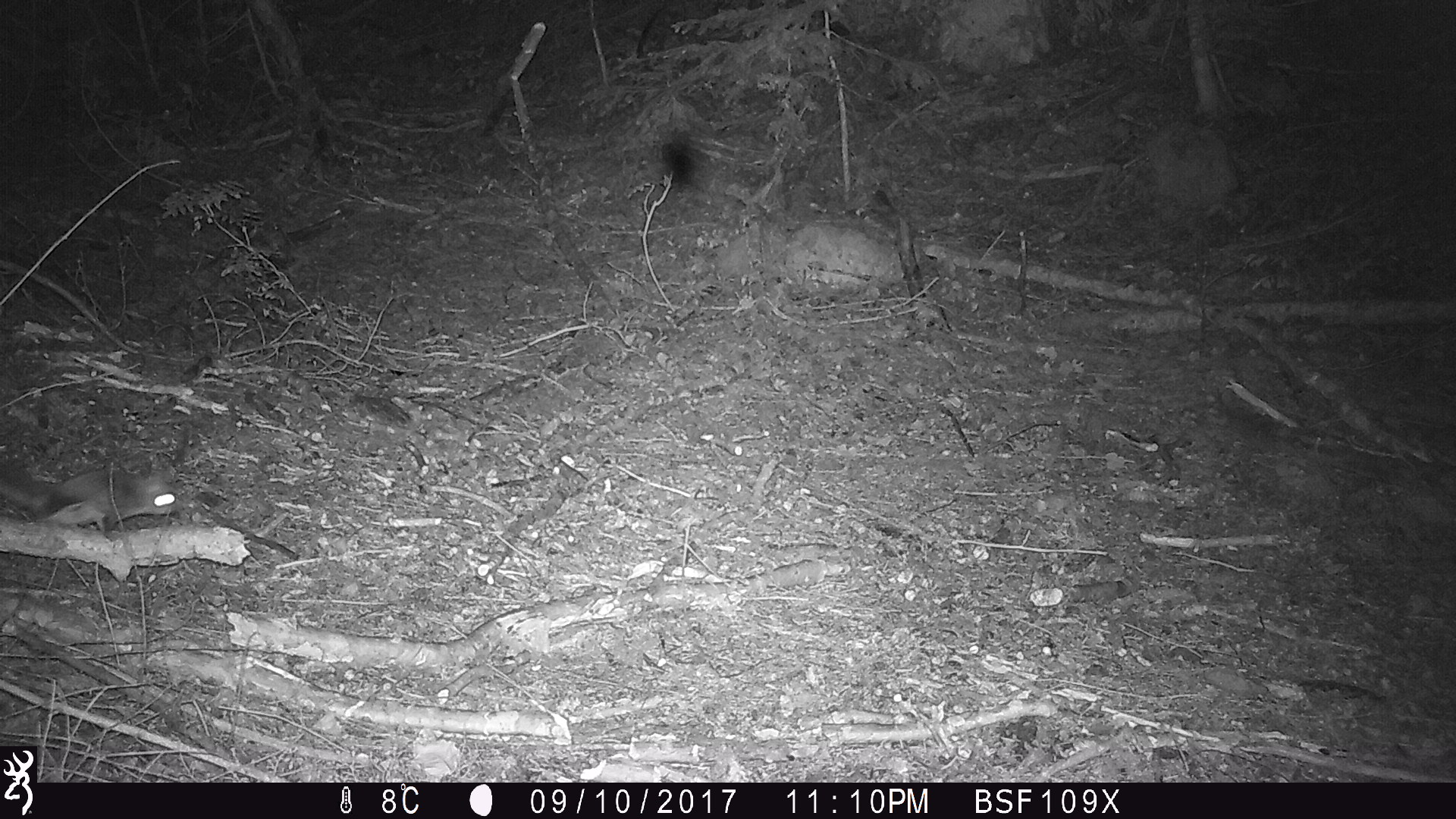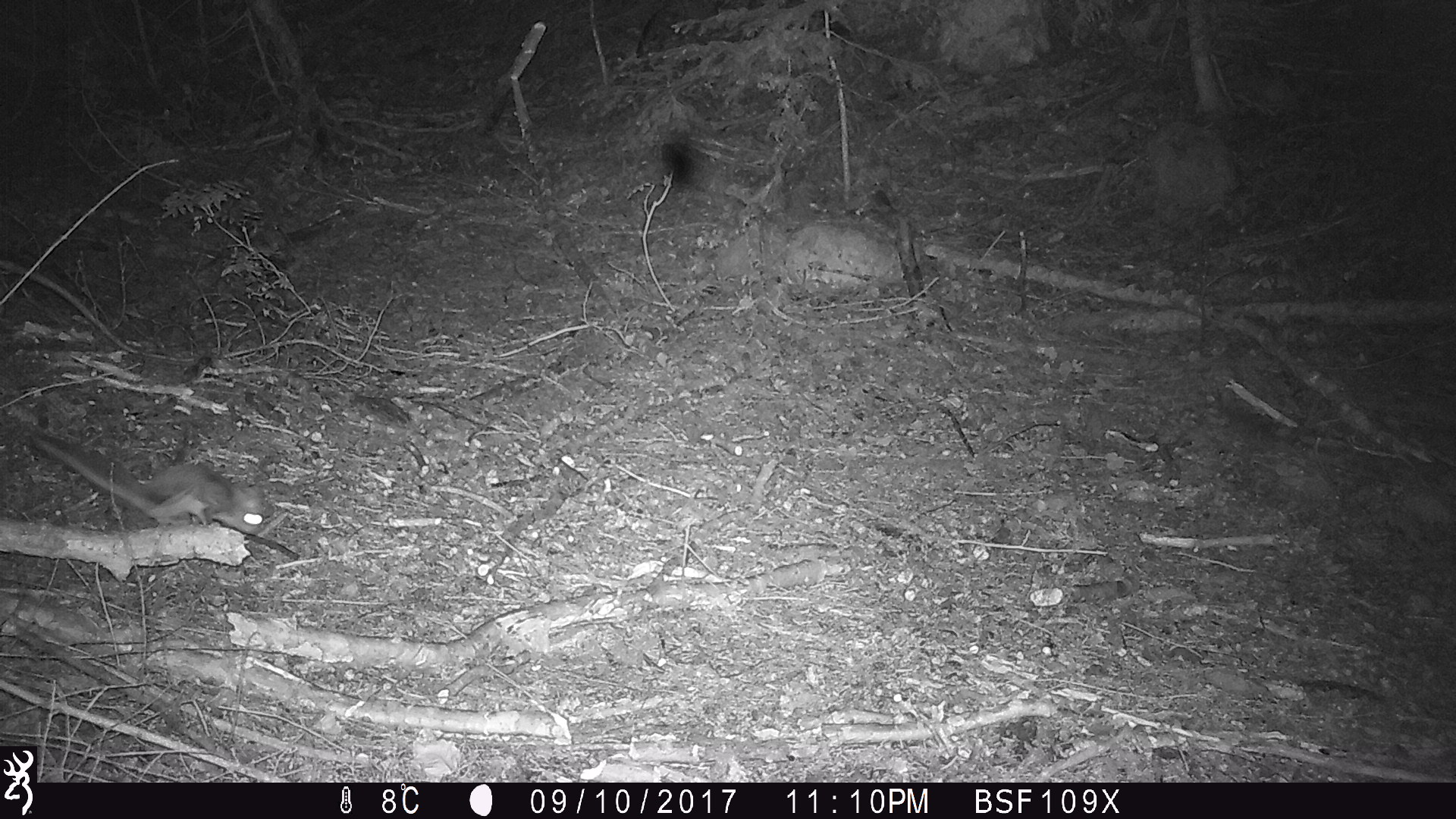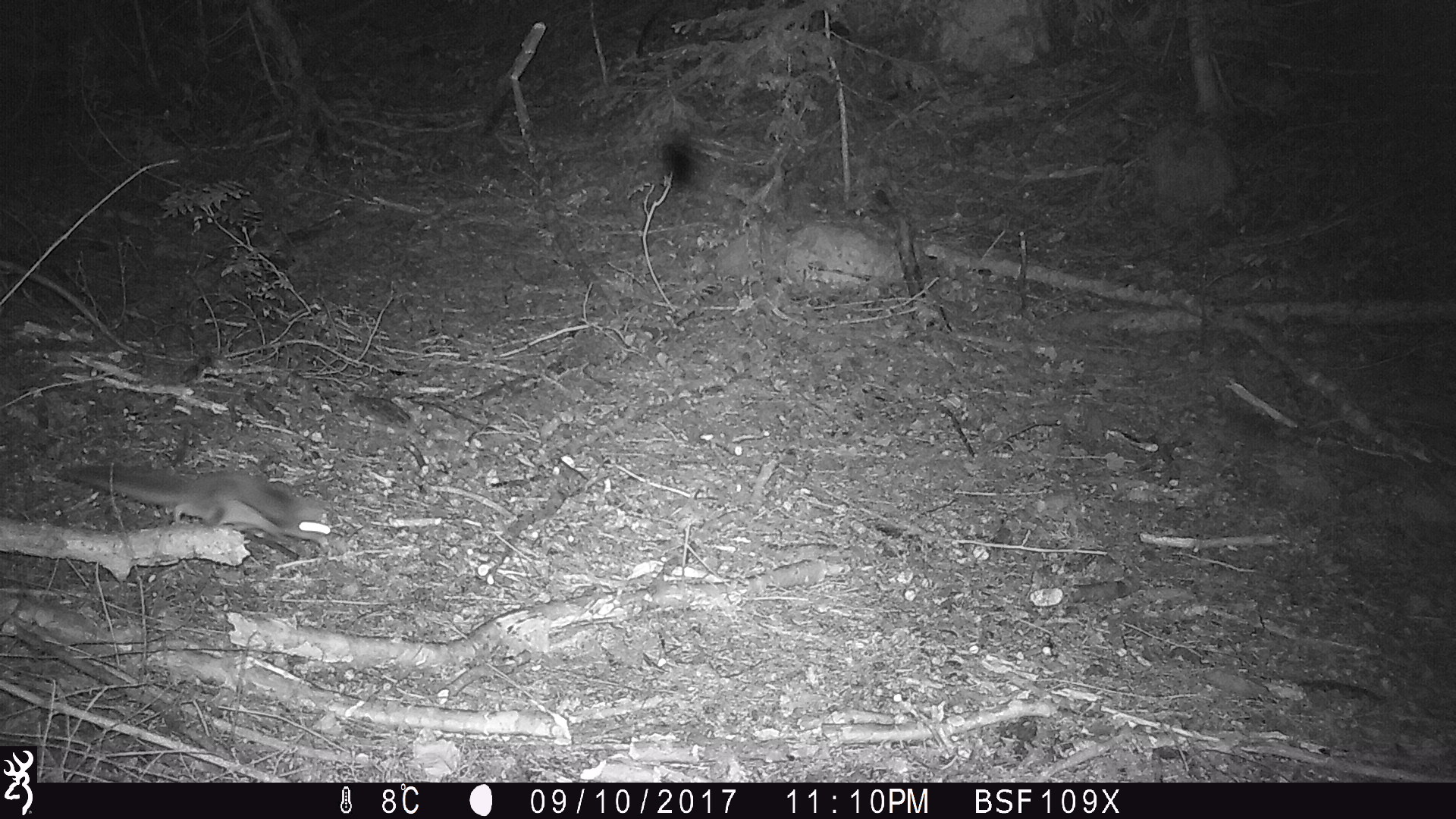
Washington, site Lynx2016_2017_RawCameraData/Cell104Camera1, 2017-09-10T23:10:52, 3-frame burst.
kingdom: Animalia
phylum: Chordata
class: Mammalia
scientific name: Mammalia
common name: small mammal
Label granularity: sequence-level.